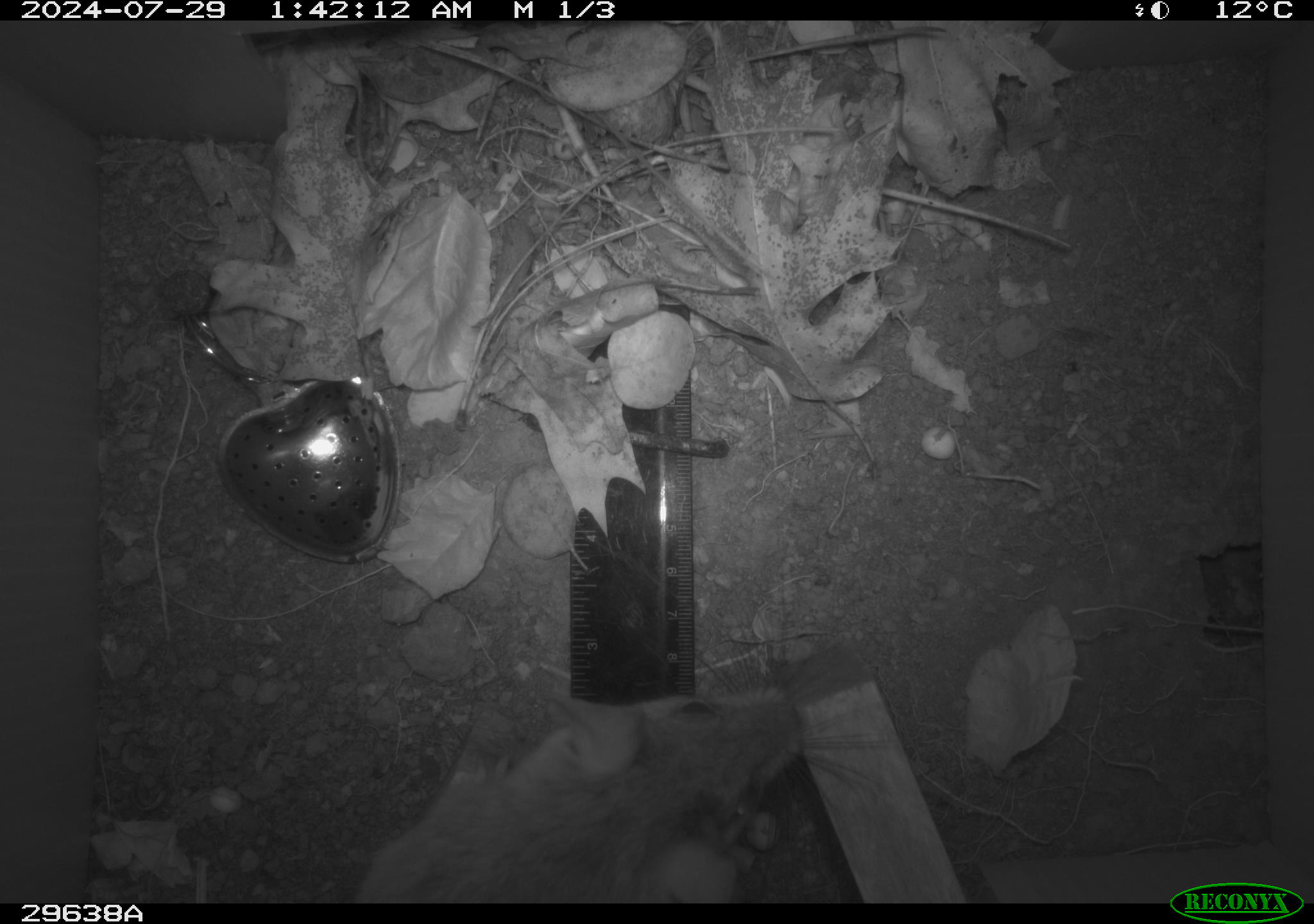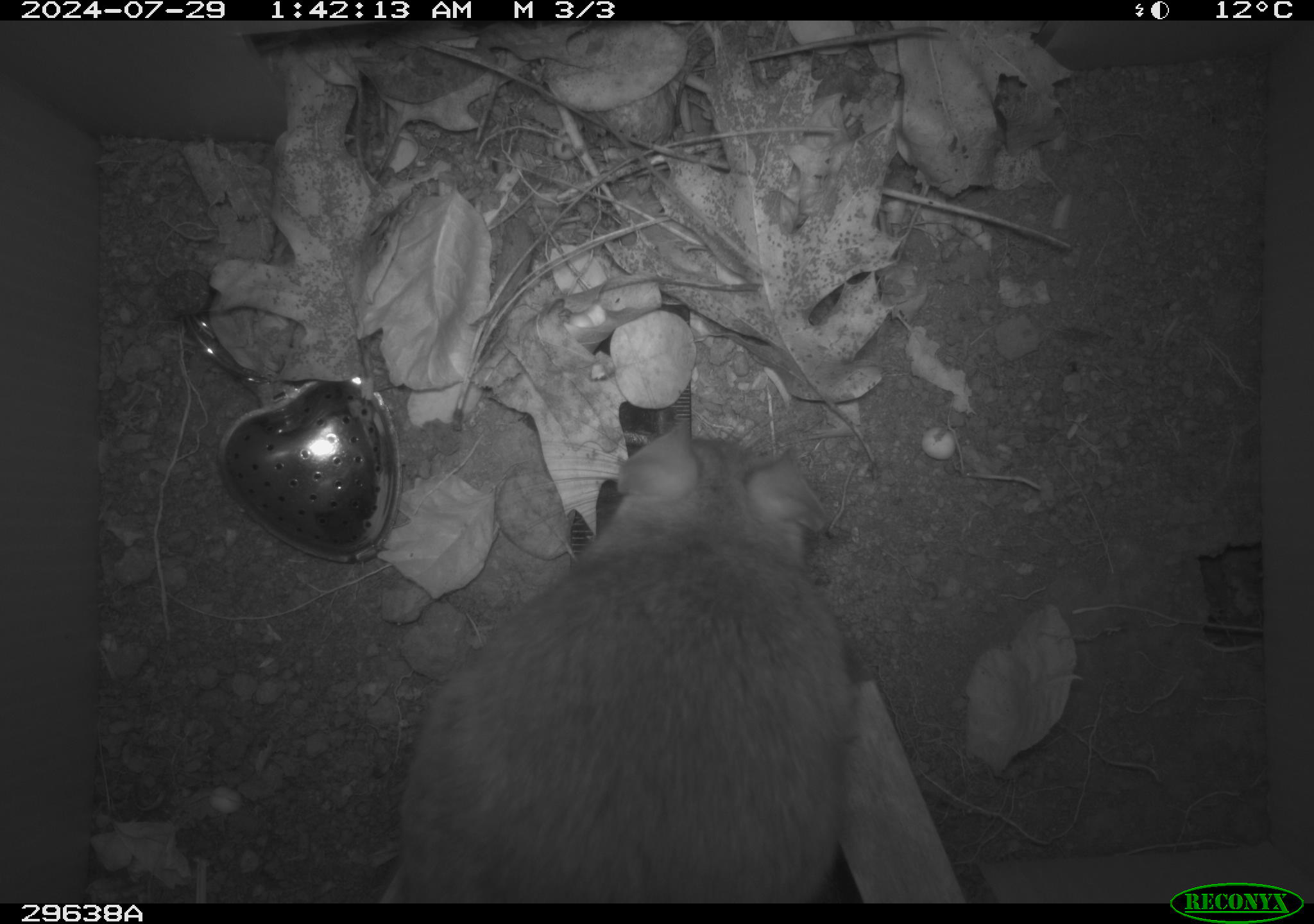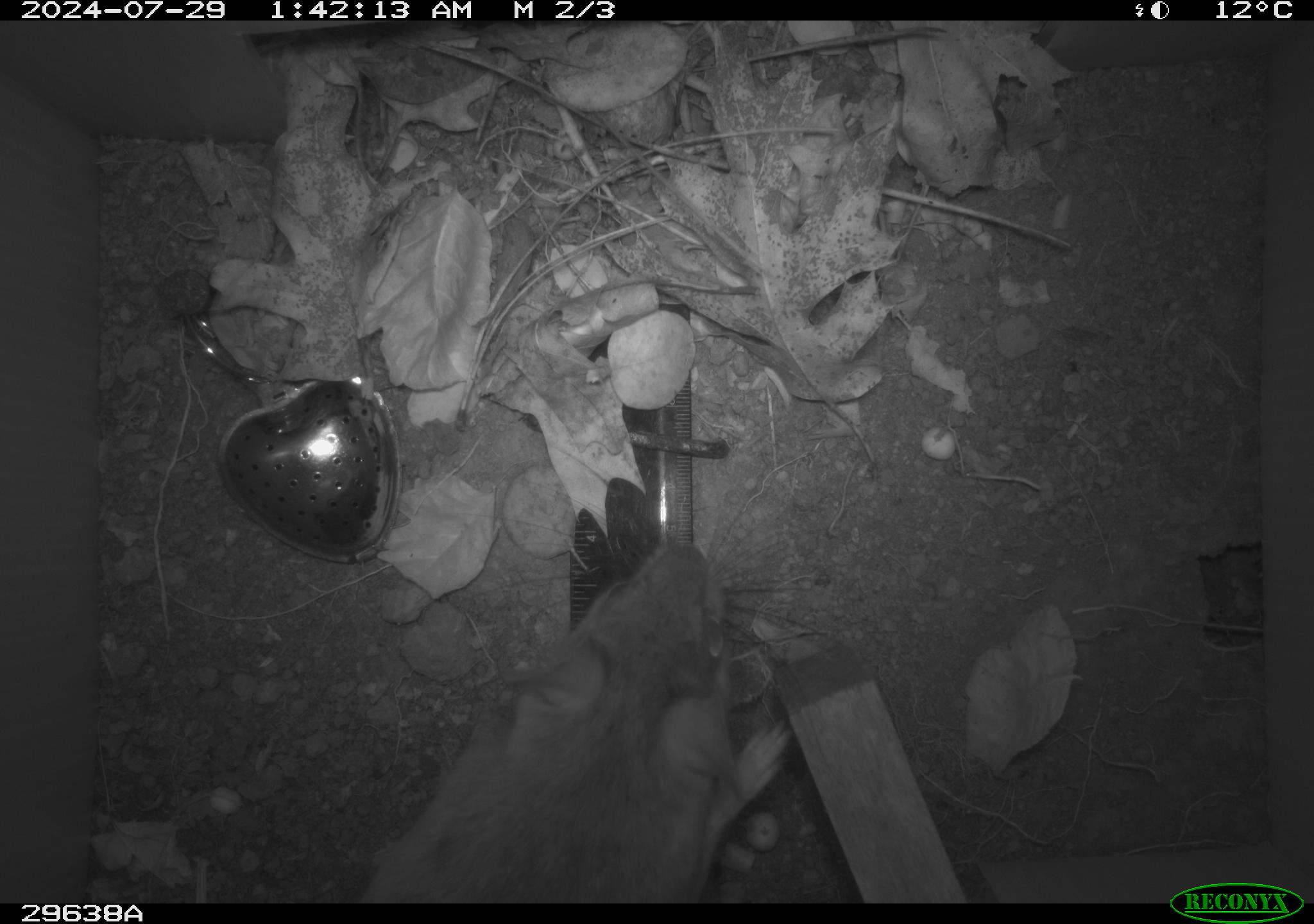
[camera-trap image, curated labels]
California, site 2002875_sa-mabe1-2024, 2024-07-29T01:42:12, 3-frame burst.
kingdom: Animalia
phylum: Chordata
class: Mammalia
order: Rodentia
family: Cricetidae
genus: Neotoma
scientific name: Neotoma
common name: pack rat or woodrat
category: neotoma species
Neotoma species (pack rat or woodrat) (Neotoma).